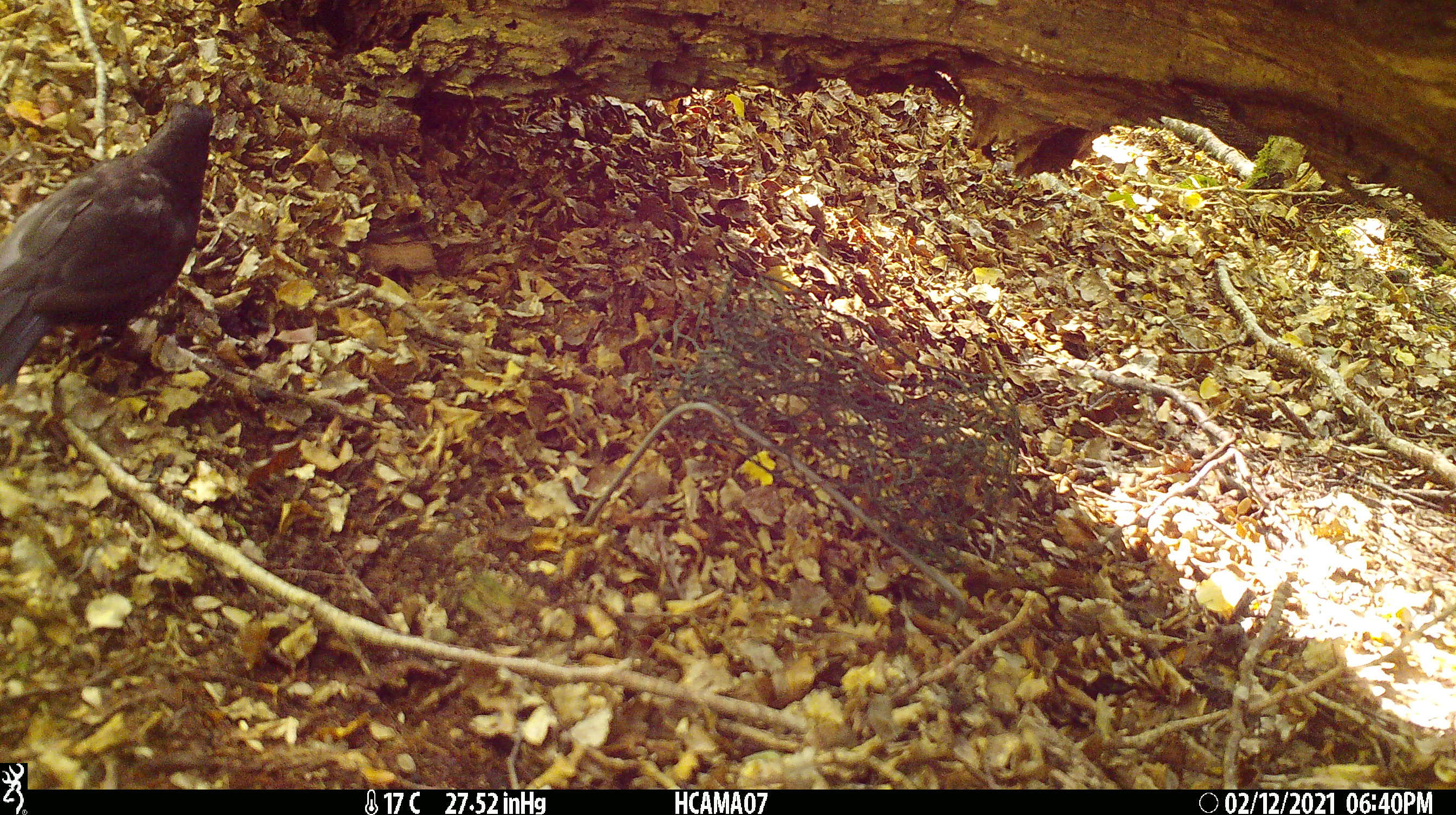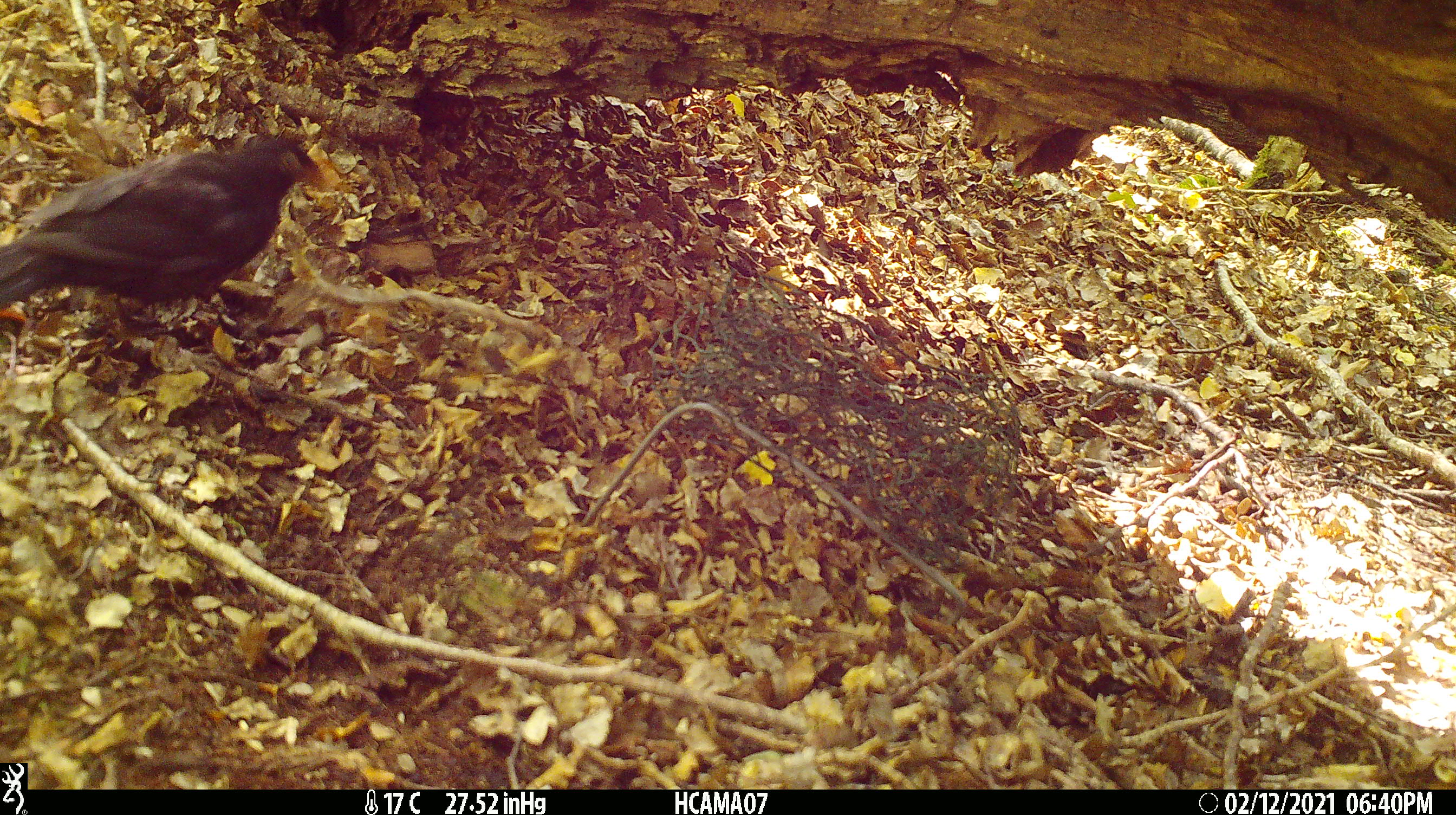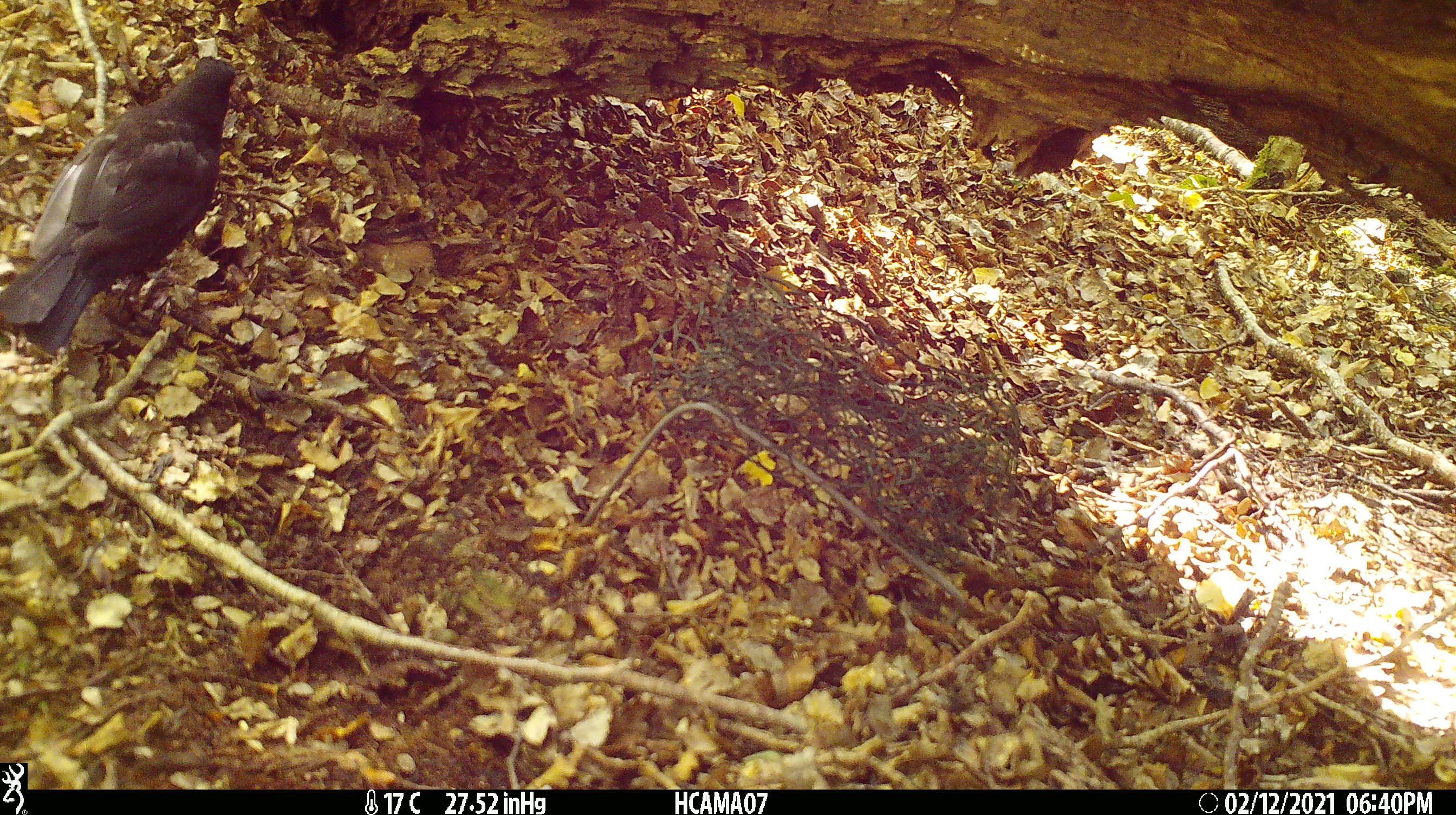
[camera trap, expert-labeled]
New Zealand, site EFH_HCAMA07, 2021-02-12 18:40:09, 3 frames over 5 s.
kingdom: Animalia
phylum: Chordata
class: Aves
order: Passeriformes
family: Turdidae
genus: Turdus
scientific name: Turdus merula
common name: eurasian blackbird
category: blackbird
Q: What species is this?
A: Blackbird (eurasian blackbird) (Turdus merula).